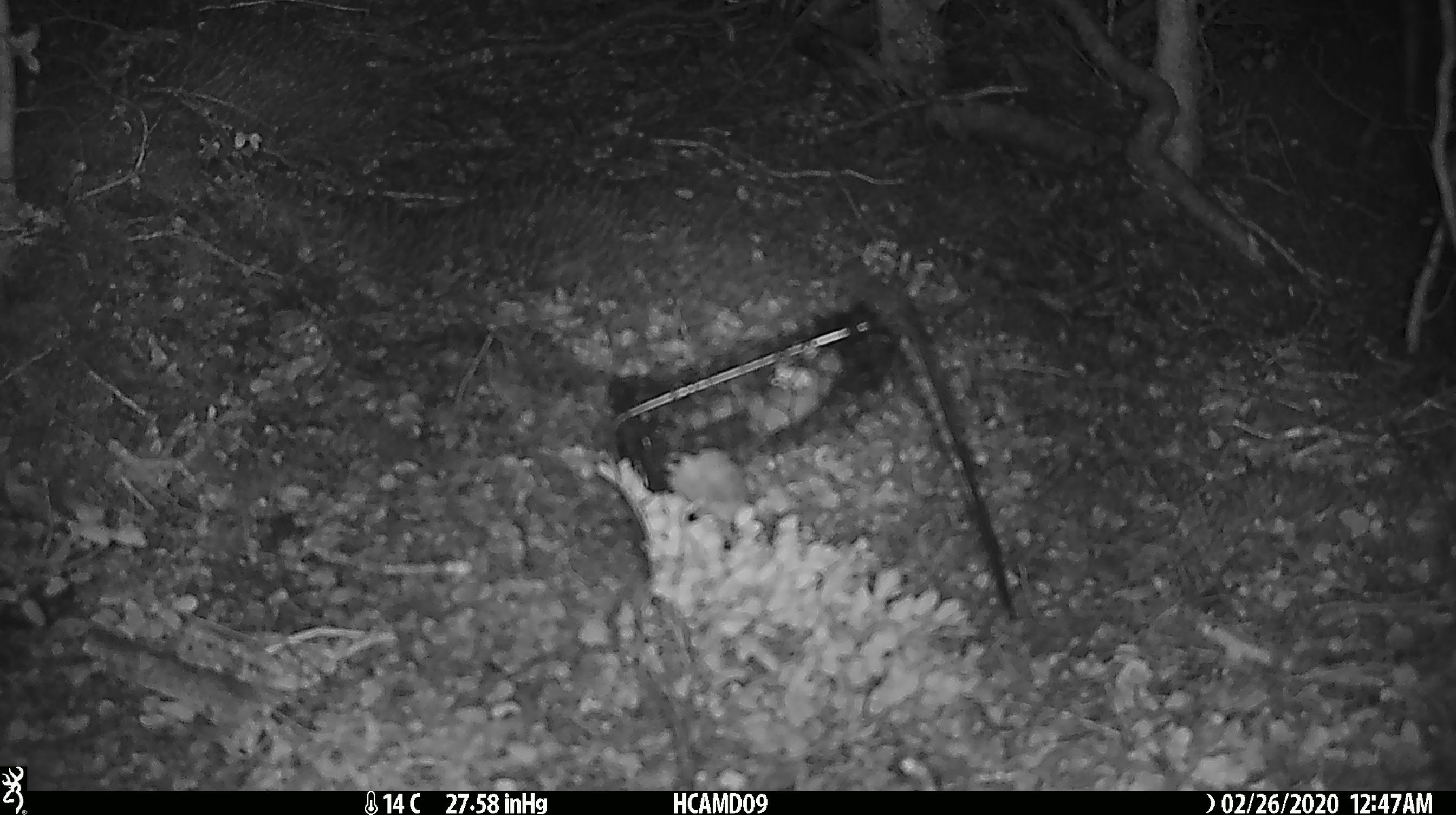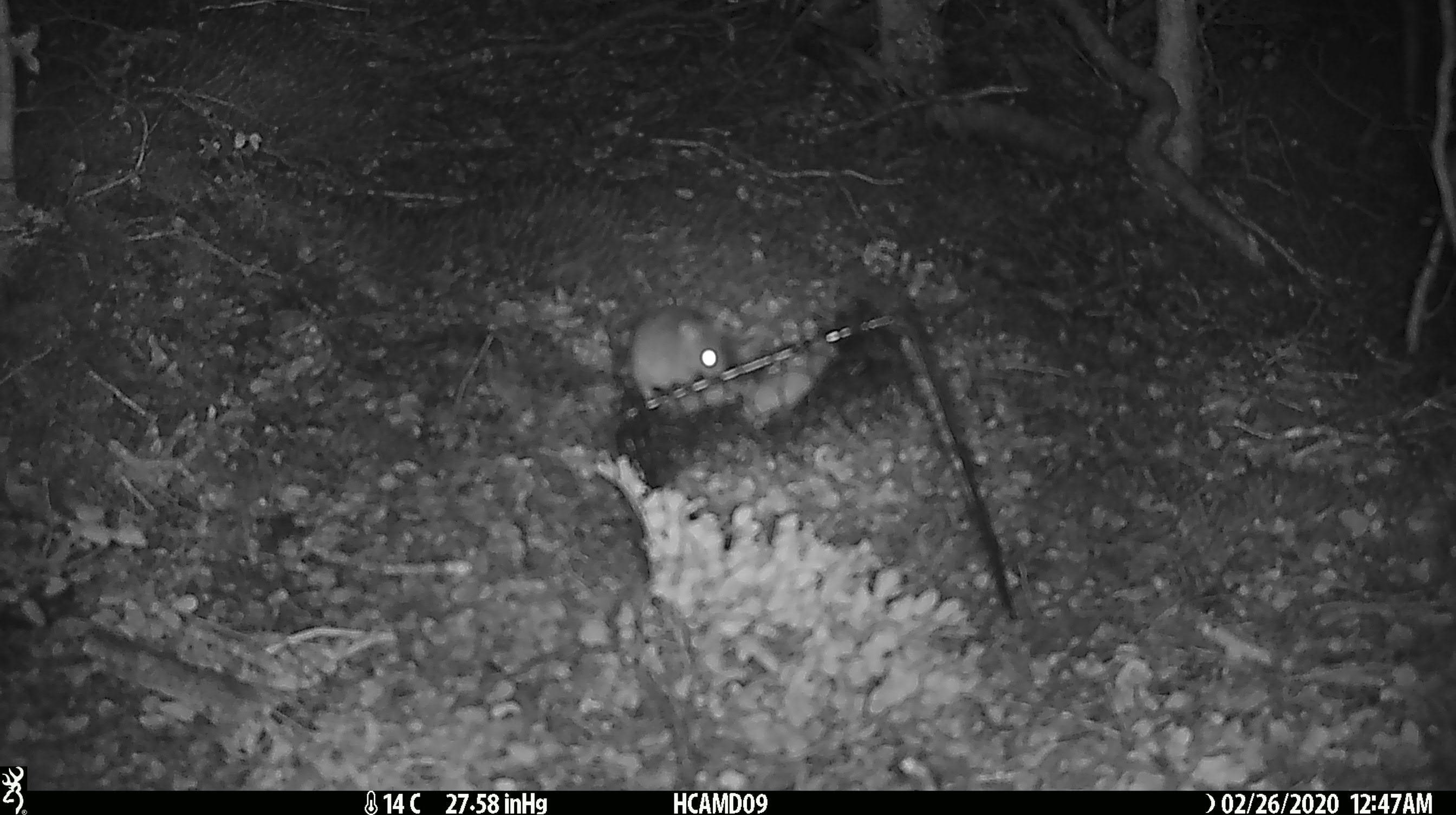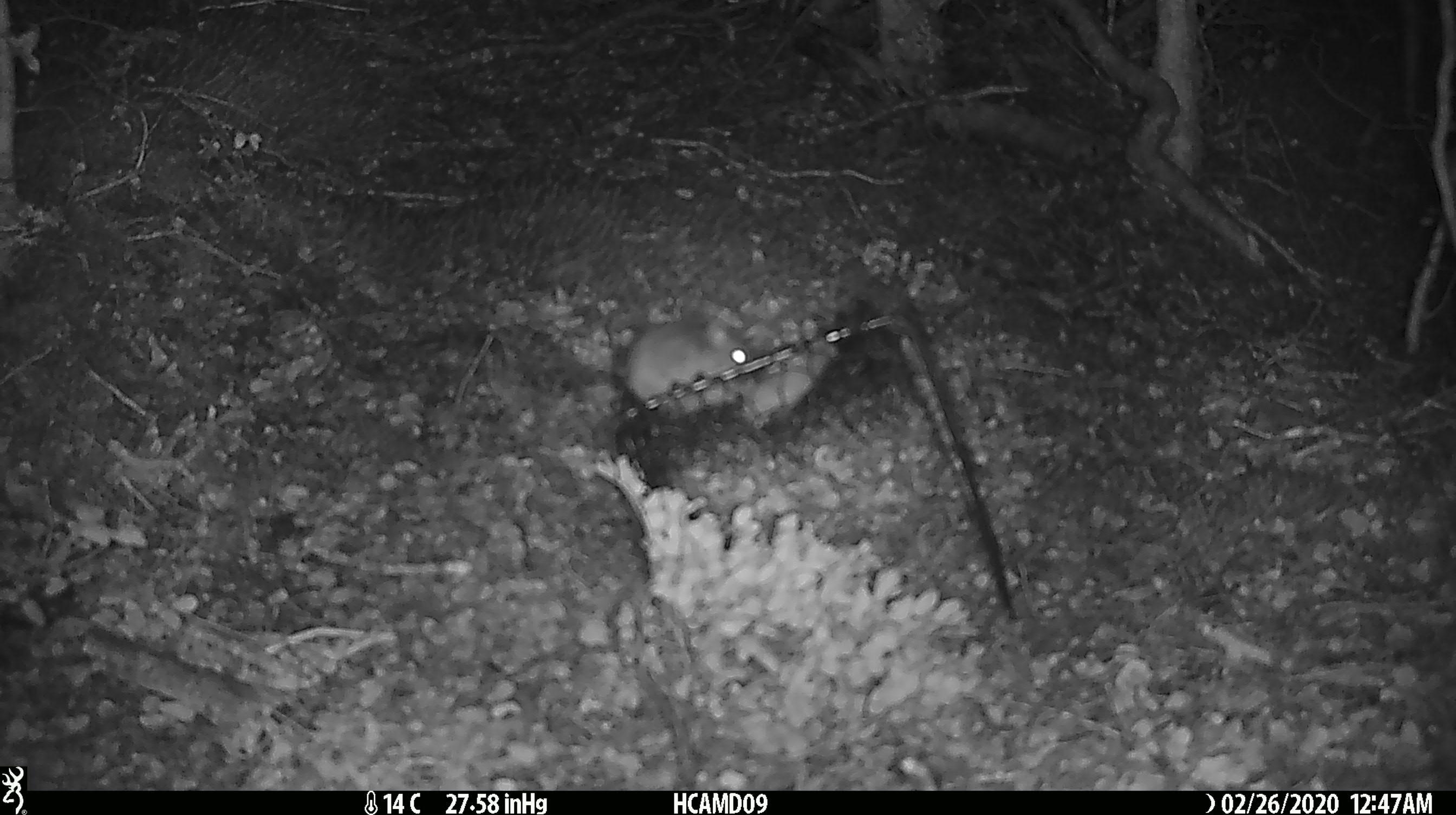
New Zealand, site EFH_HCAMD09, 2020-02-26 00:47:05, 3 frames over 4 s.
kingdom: Animalia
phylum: Chordata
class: Mammalia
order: Rodentia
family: Muridae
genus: Mus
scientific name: Mus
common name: mouse